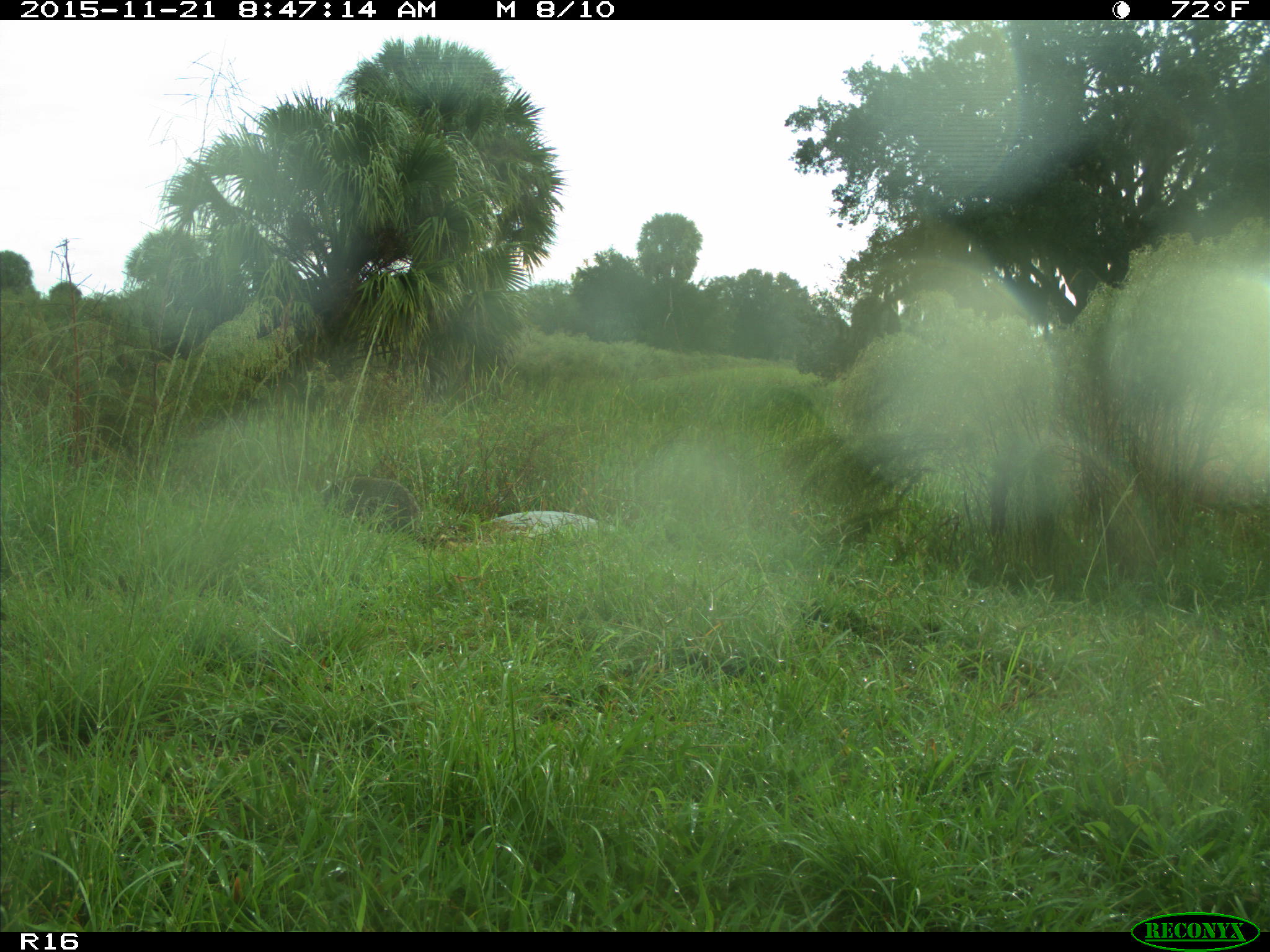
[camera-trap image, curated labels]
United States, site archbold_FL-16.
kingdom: Animalia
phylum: Chordata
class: Mammalia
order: Carnivora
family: Procyonidae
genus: Procyon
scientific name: Procyon lotor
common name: common raccoon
Procyon lotor (common raccoon).